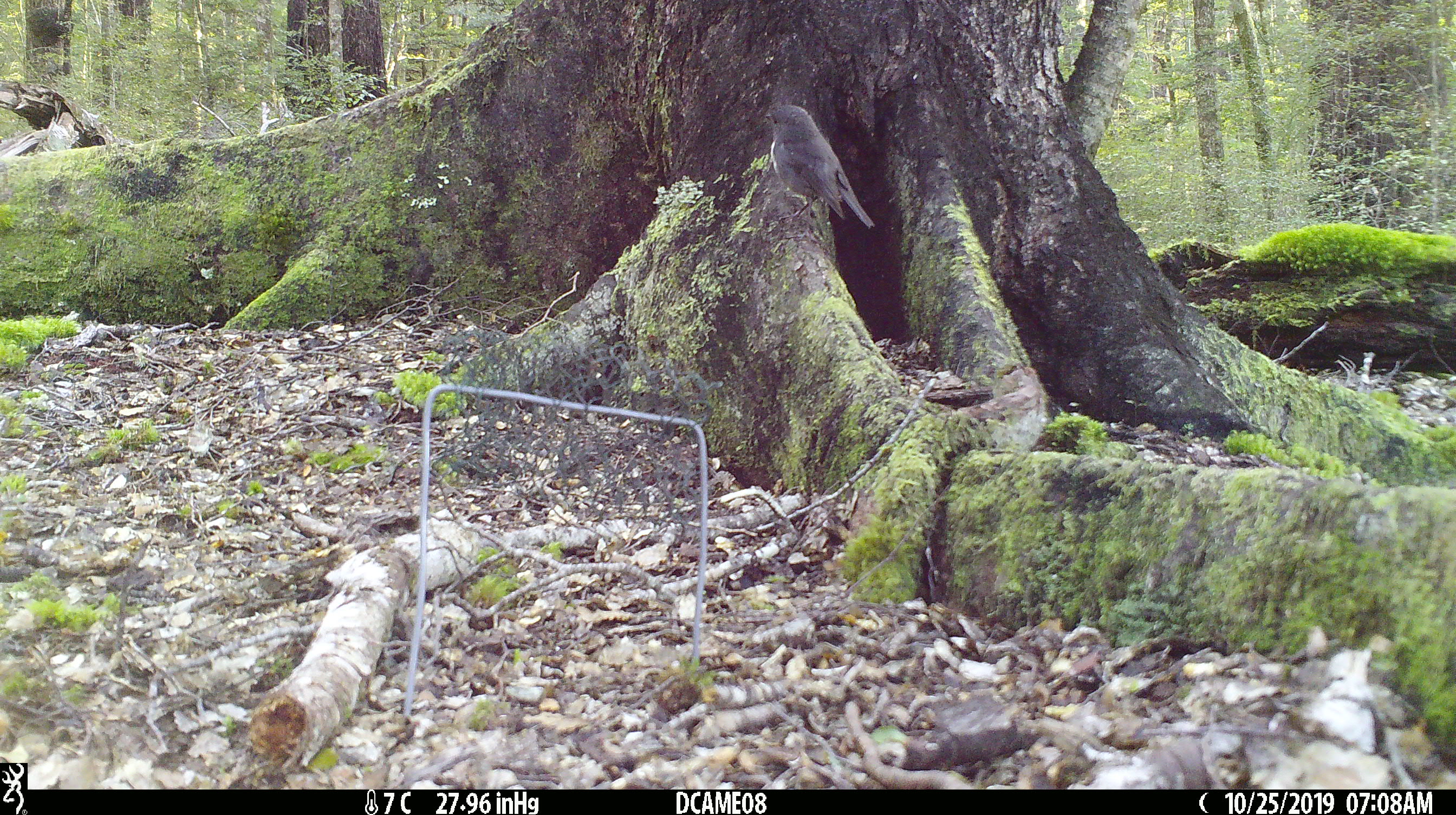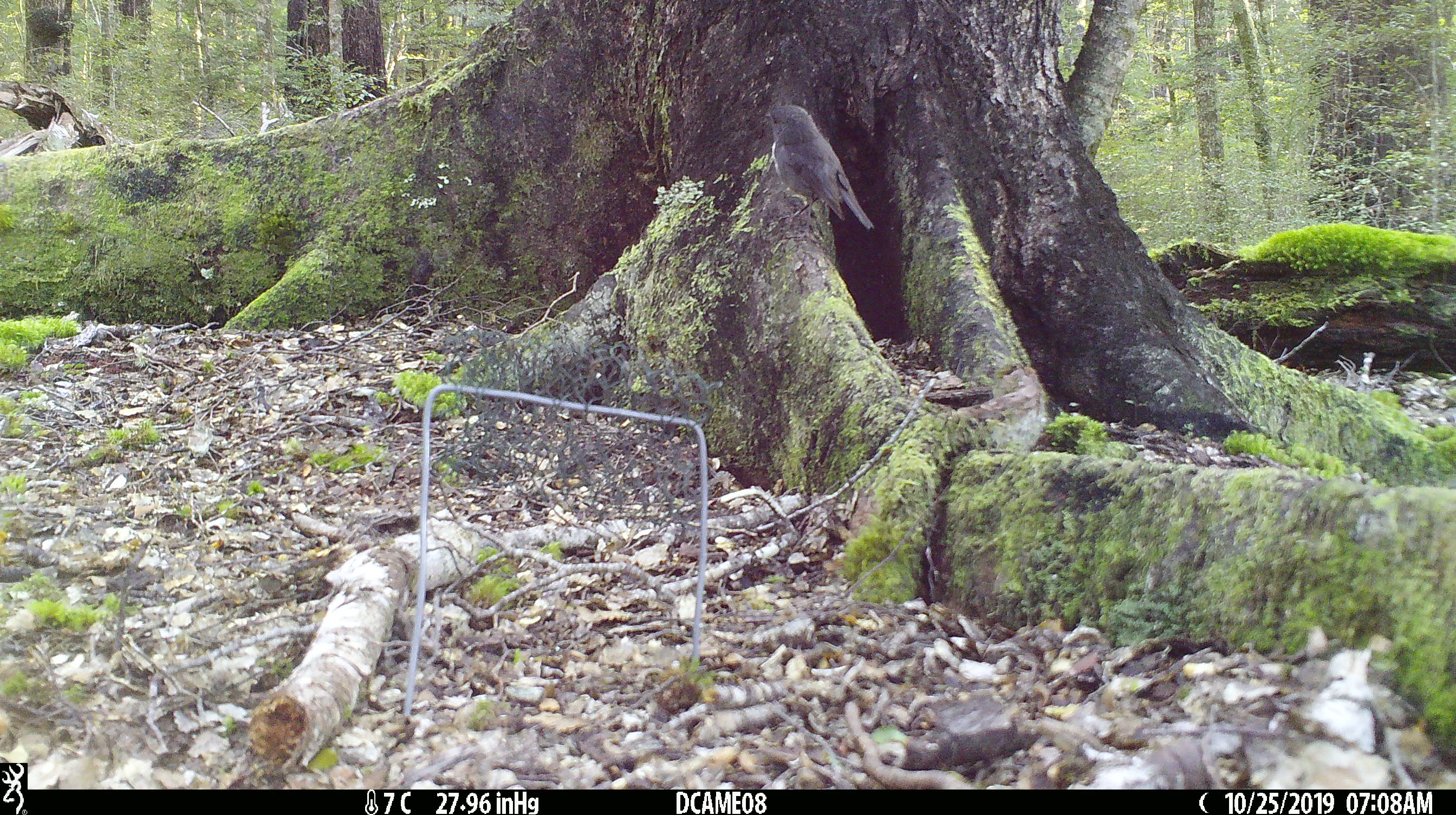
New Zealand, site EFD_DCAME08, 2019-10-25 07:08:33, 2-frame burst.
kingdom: Animalia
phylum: Chordata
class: Aves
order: Passeriformes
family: Petroicidae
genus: Petroica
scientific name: Petroica australis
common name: new zealand robin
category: robin